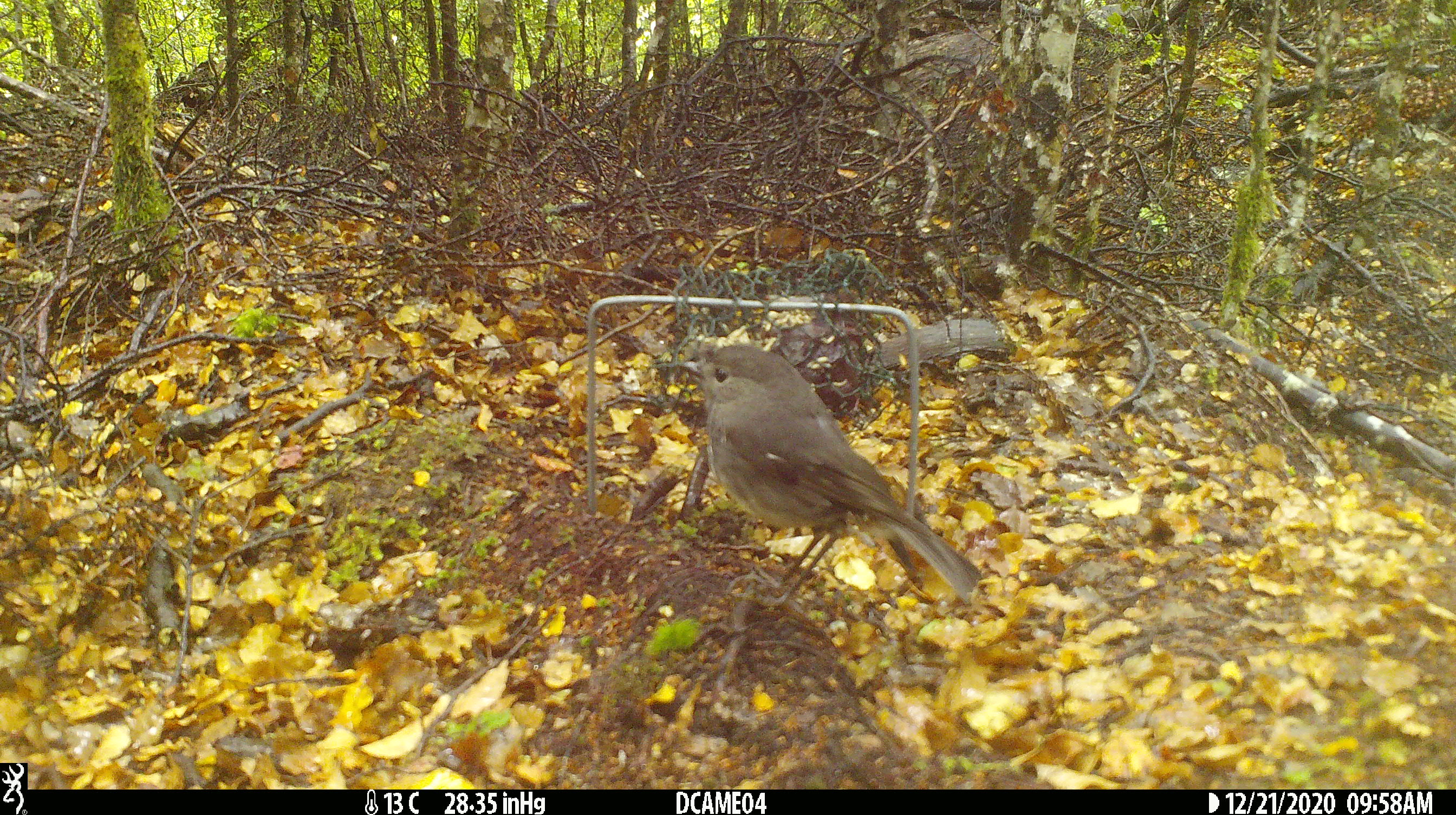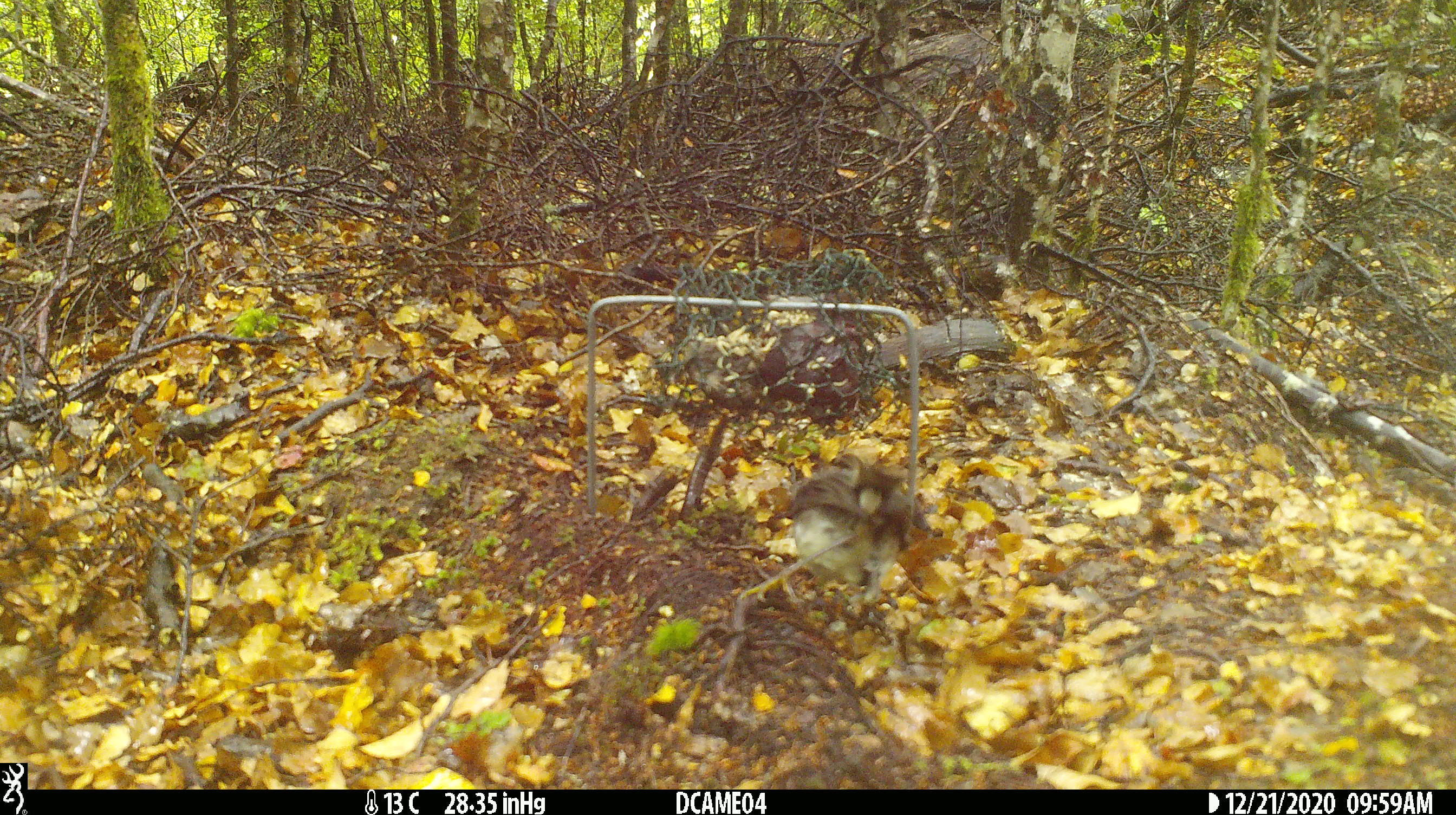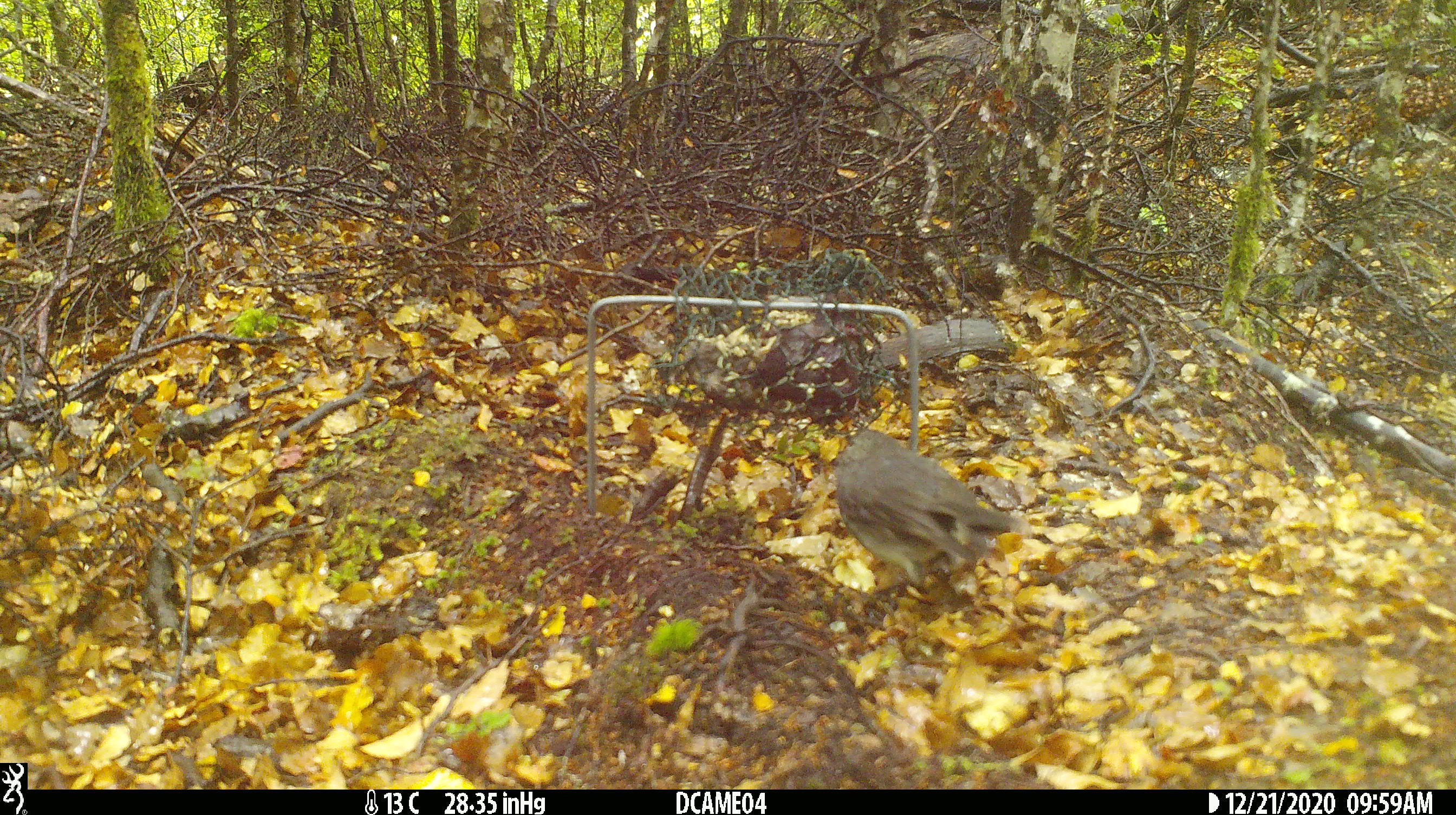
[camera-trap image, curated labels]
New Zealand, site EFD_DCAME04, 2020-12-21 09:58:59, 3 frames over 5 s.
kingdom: Animalia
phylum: Chordata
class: Aves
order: Passeriformes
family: Petroicidae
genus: Petroica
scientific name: Petroica australis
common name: new zealand robin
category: robin